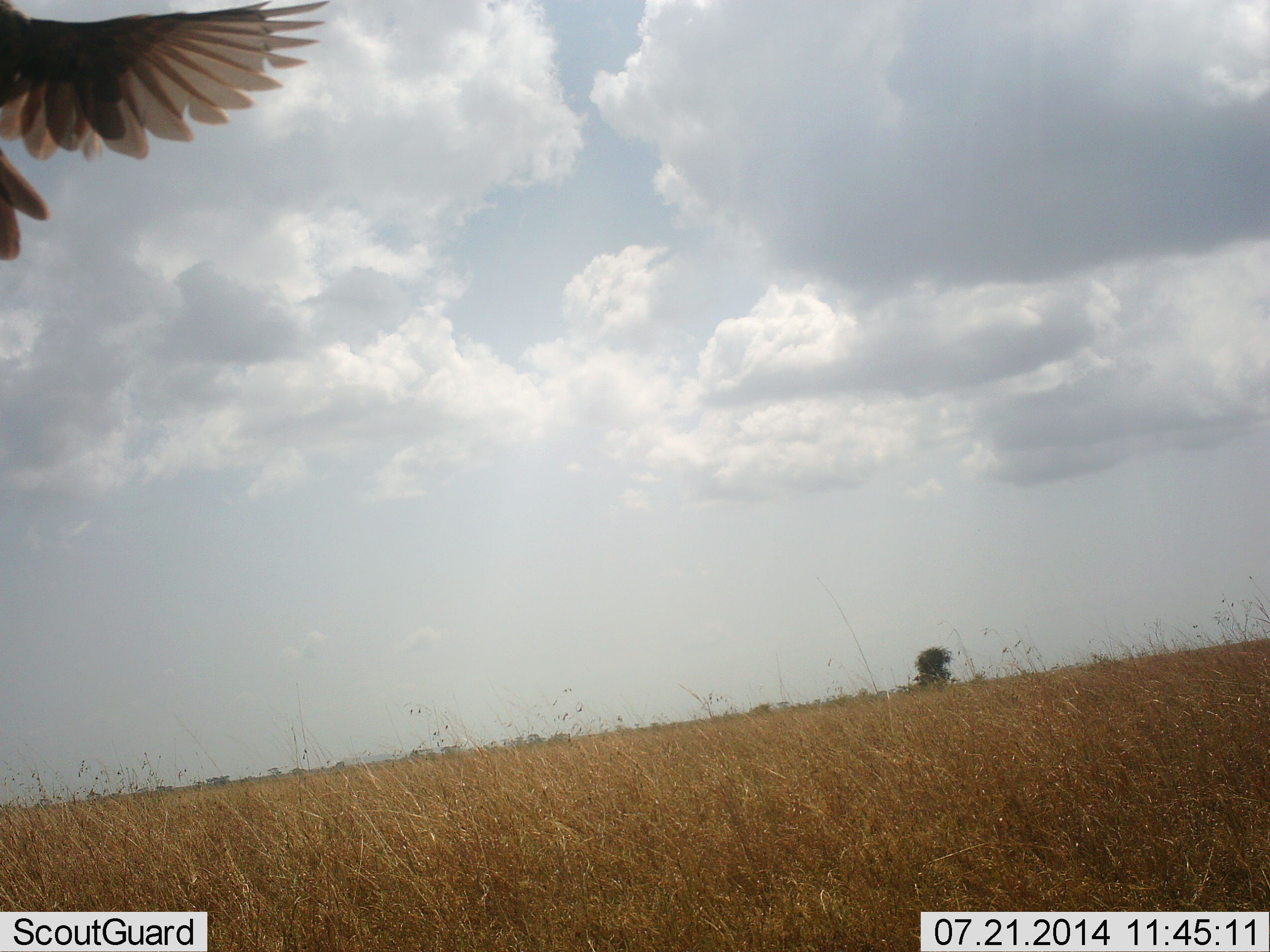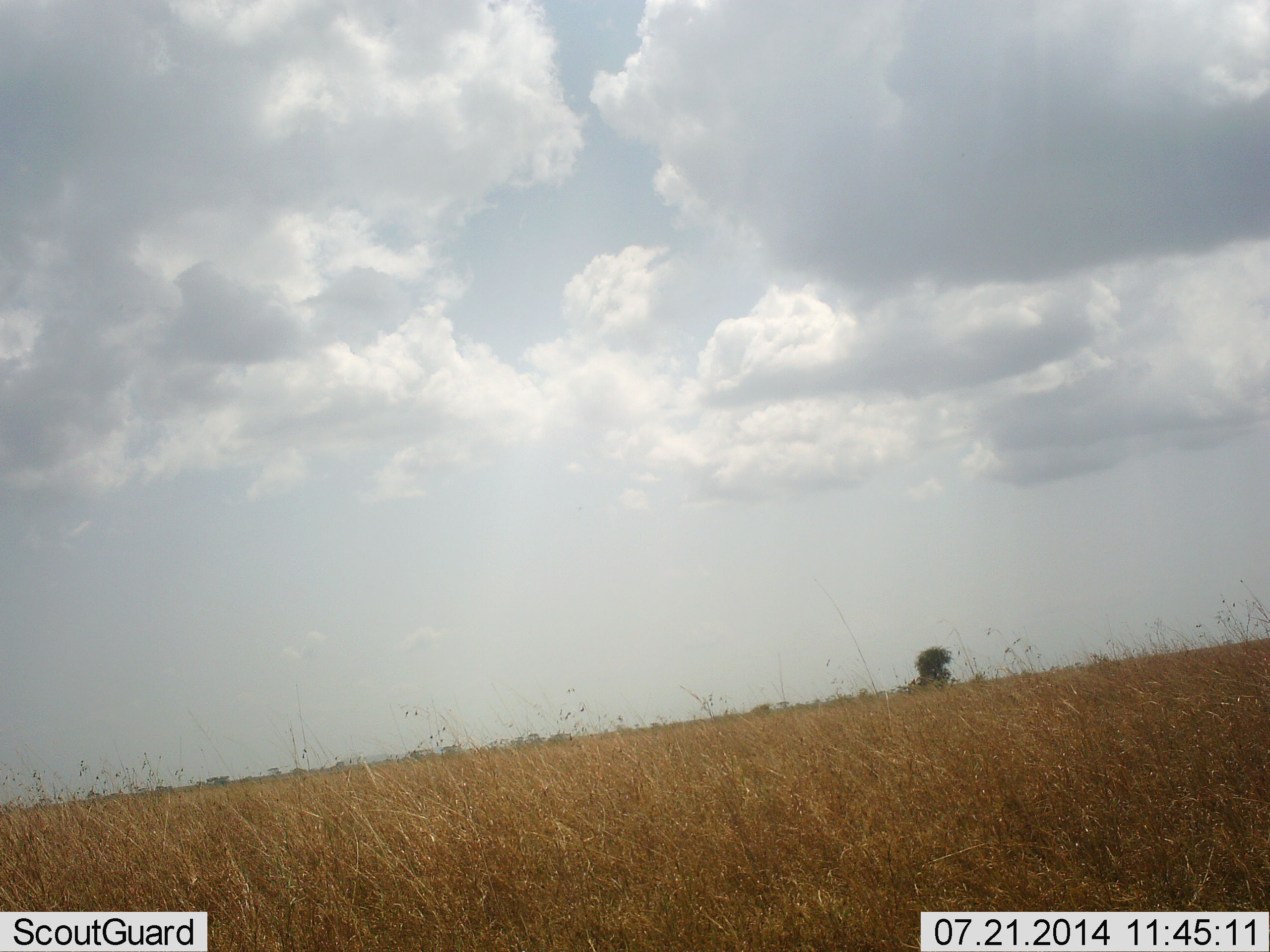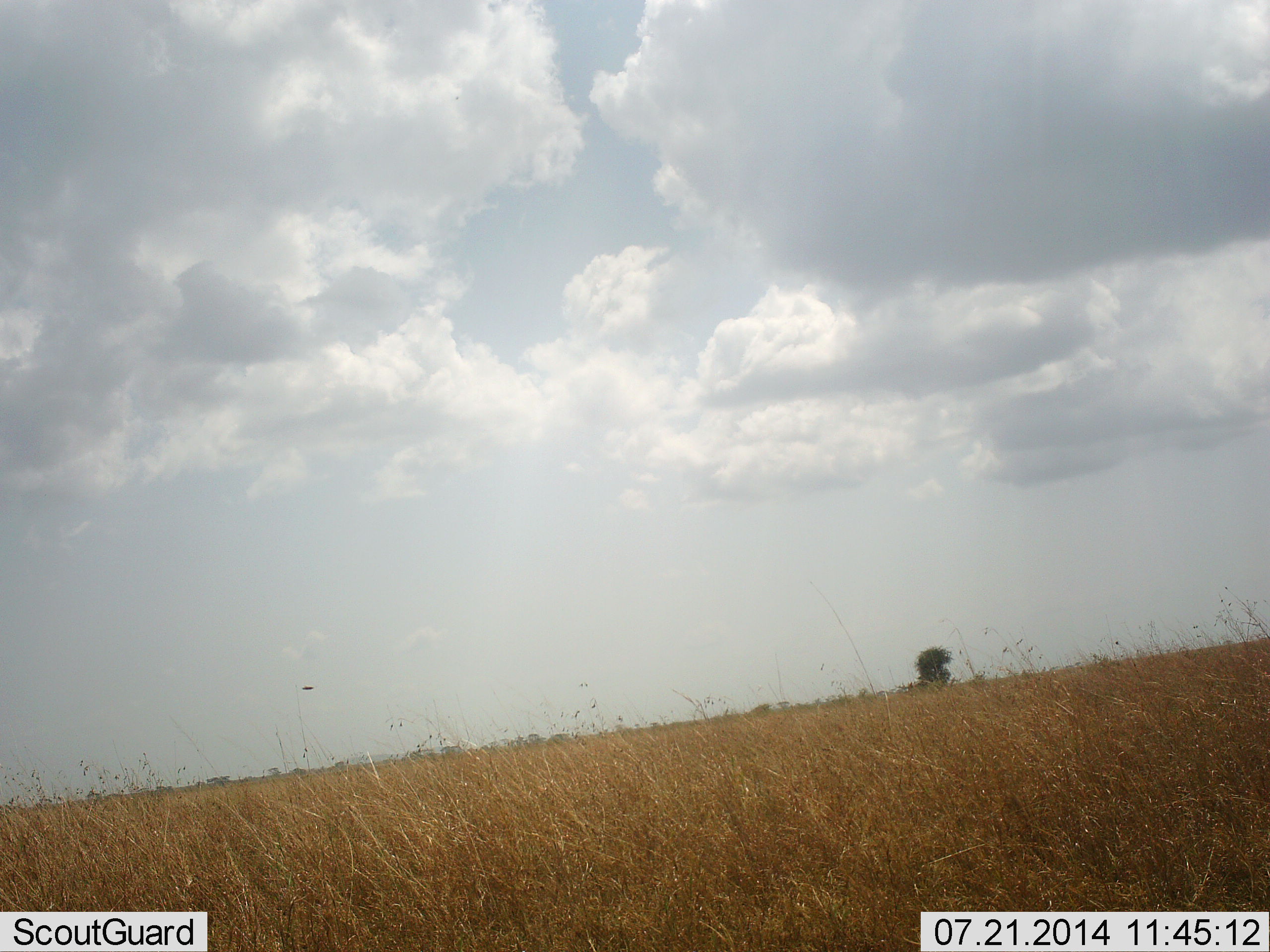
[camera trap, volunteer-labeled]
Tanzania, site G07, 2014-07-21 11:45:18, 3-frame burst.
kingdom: Animalia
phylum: Chordata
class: Aves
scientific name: Aves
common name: bird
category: otherbird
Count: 1.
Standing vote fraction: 0%.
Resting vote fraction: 0%.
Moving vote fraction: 100%.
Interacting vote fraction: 0%.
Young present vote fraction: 0%.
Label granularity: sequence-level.